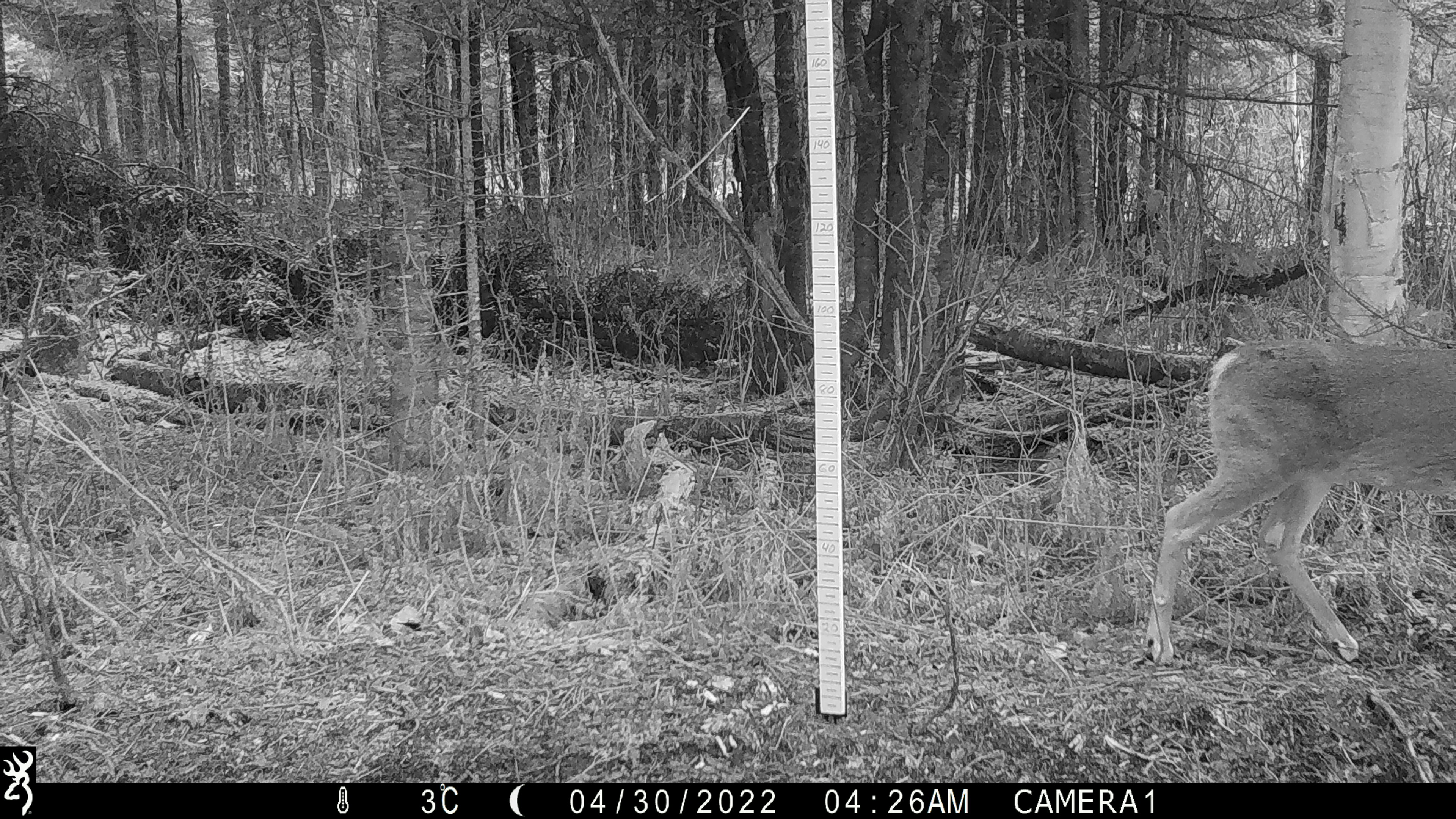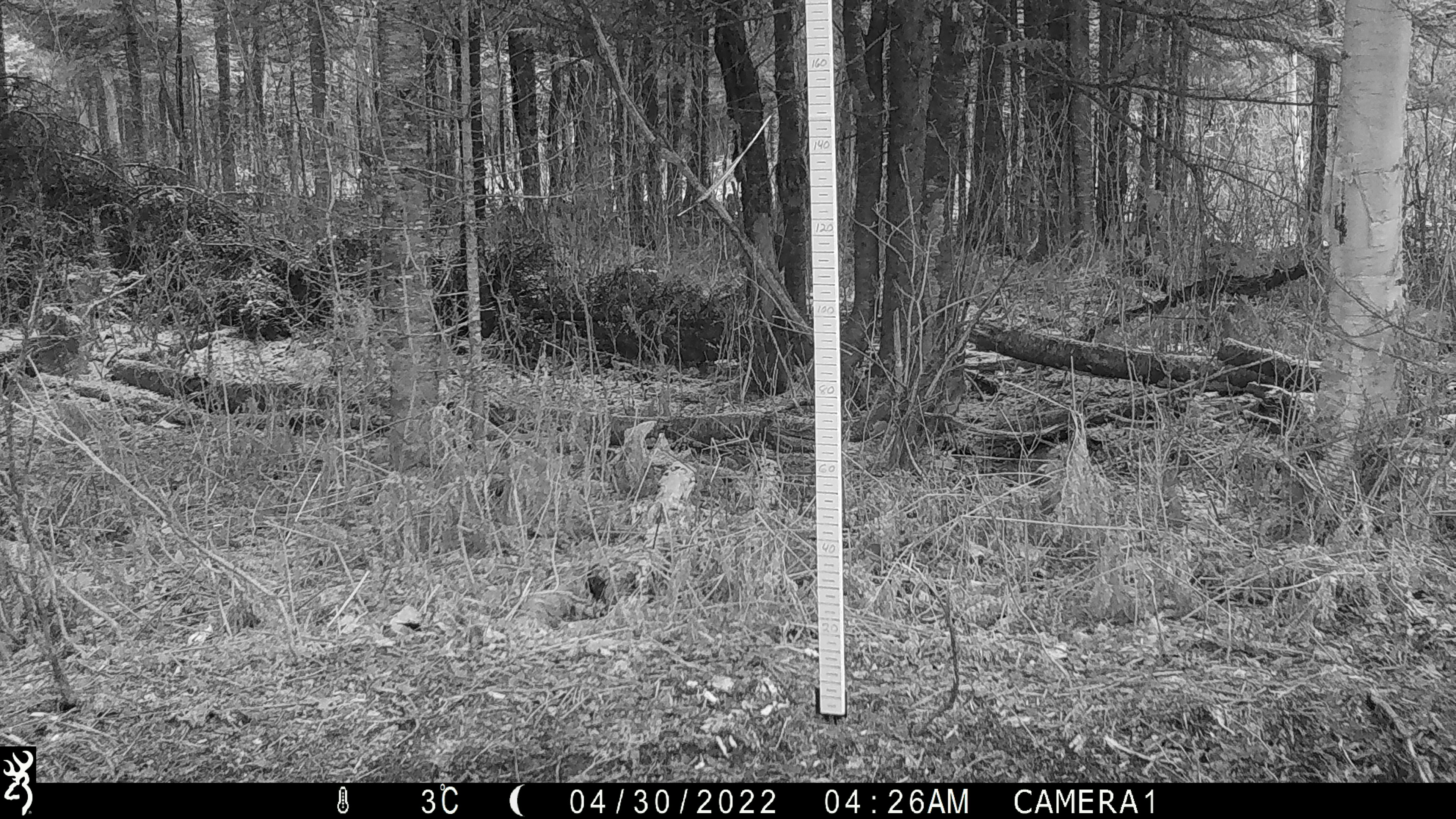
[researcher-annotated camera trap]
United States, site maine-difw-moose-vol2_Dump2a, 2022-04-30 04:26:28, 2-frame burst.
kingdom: Animalia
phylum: Chordata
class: Mammalia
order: Artiodactyla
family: Cervidae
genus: Odocoileus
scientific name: Odocoileus virginianus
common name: white-tailed deer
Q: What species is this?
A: White-tailed deer (Odocoileus virginianus).